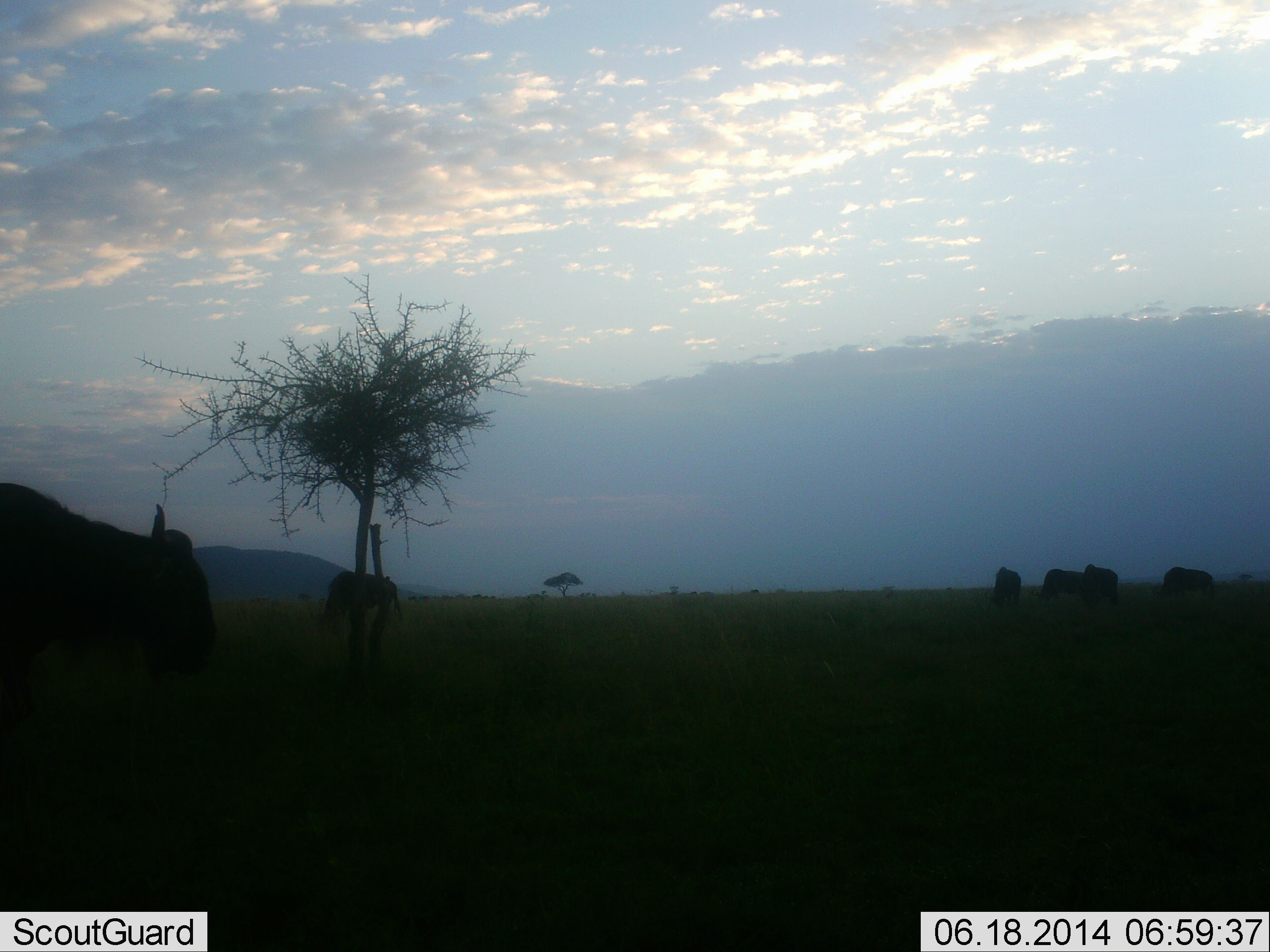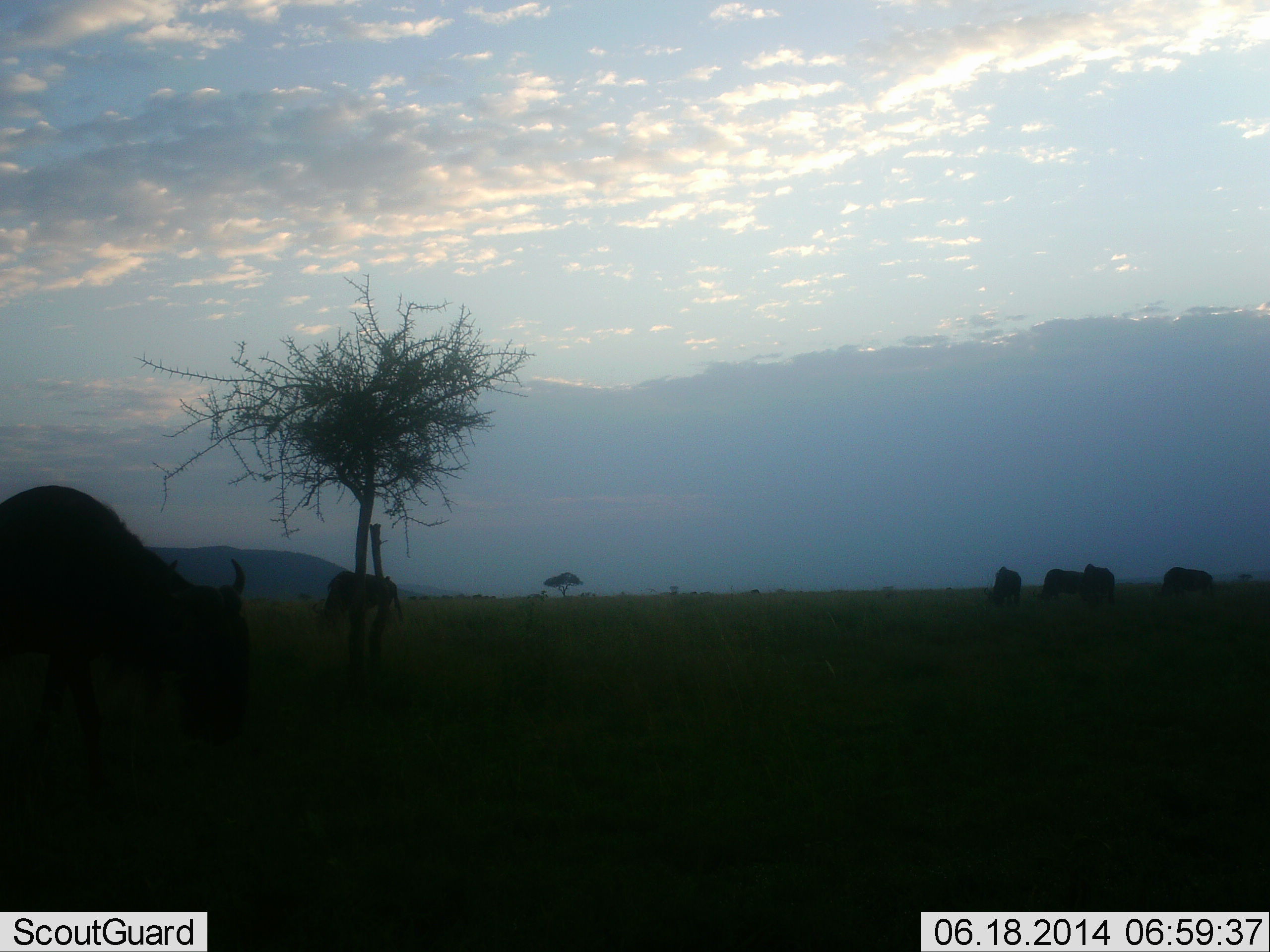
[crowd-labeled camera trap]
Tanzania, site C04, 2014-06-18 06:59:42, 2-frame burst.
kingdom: Animalia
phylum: Chordata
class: Mammalia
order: Artiodactyla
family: Bovidae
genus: Connochaetes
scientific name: Connochaetes taurinus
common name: blue wildebeest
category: wildebeest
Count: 6.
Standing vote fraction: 17%.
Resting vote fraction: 8%.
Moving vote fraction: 33%.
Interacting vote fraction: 0%.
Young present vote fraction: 0%.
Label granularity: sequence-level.